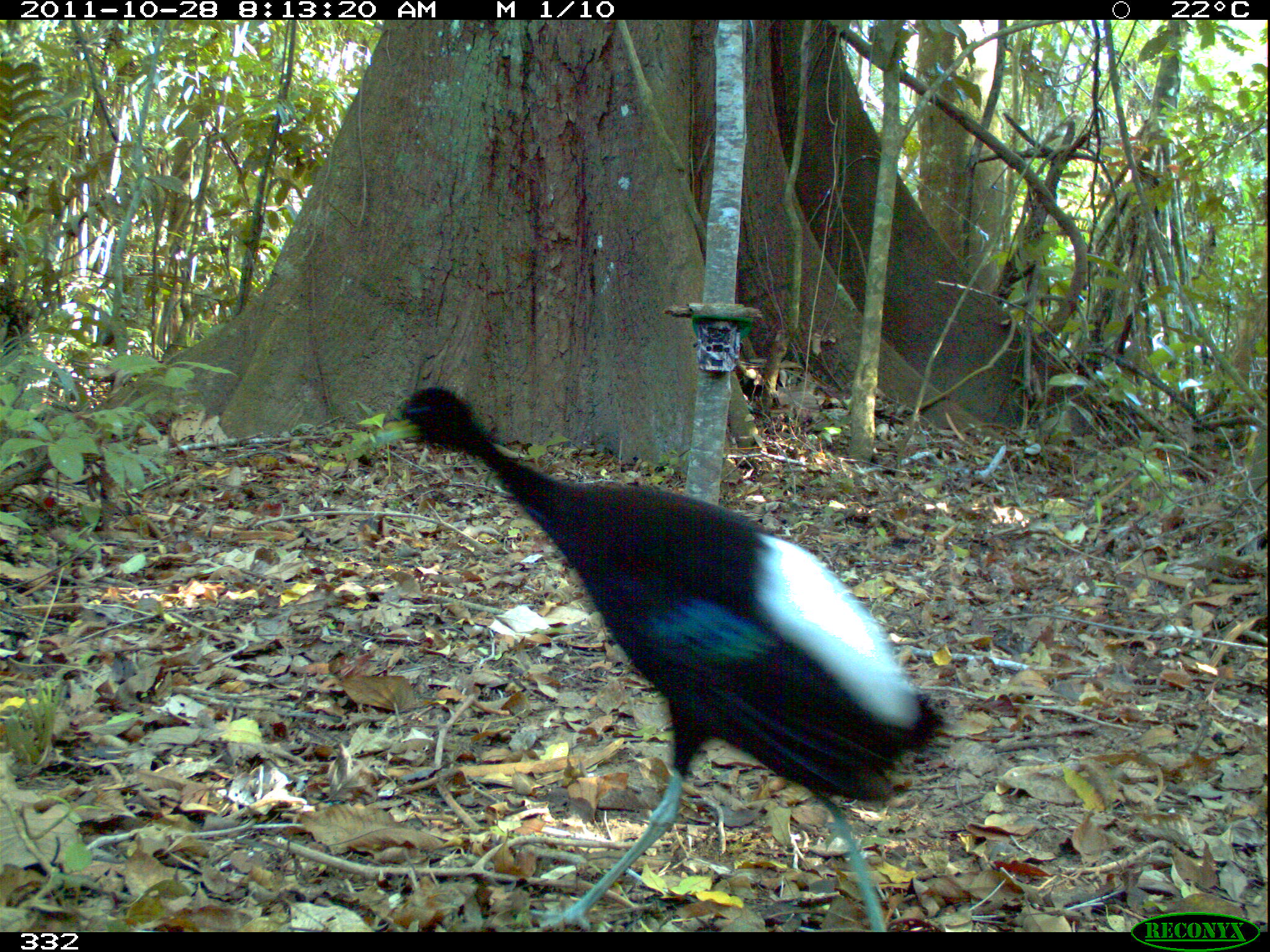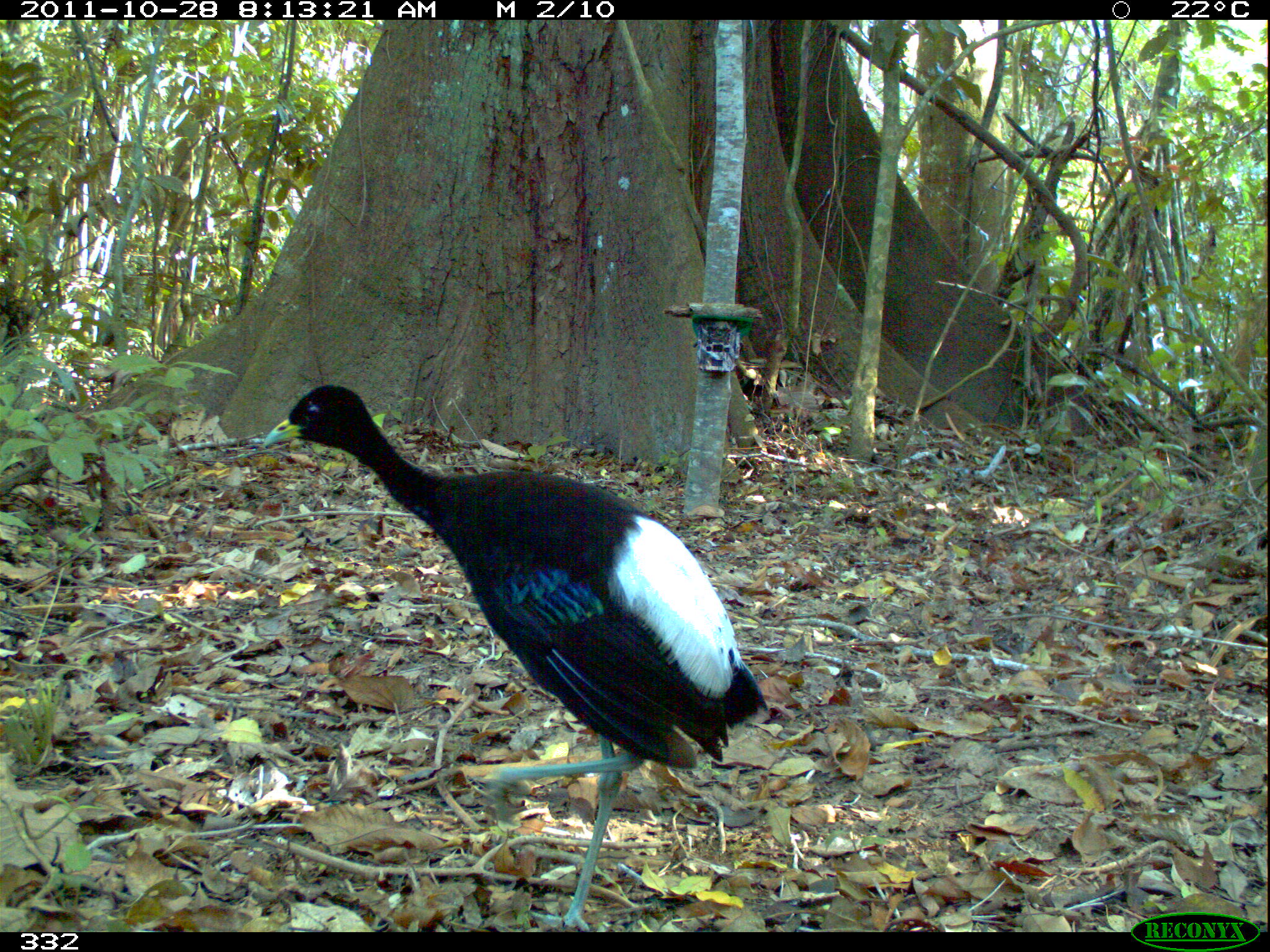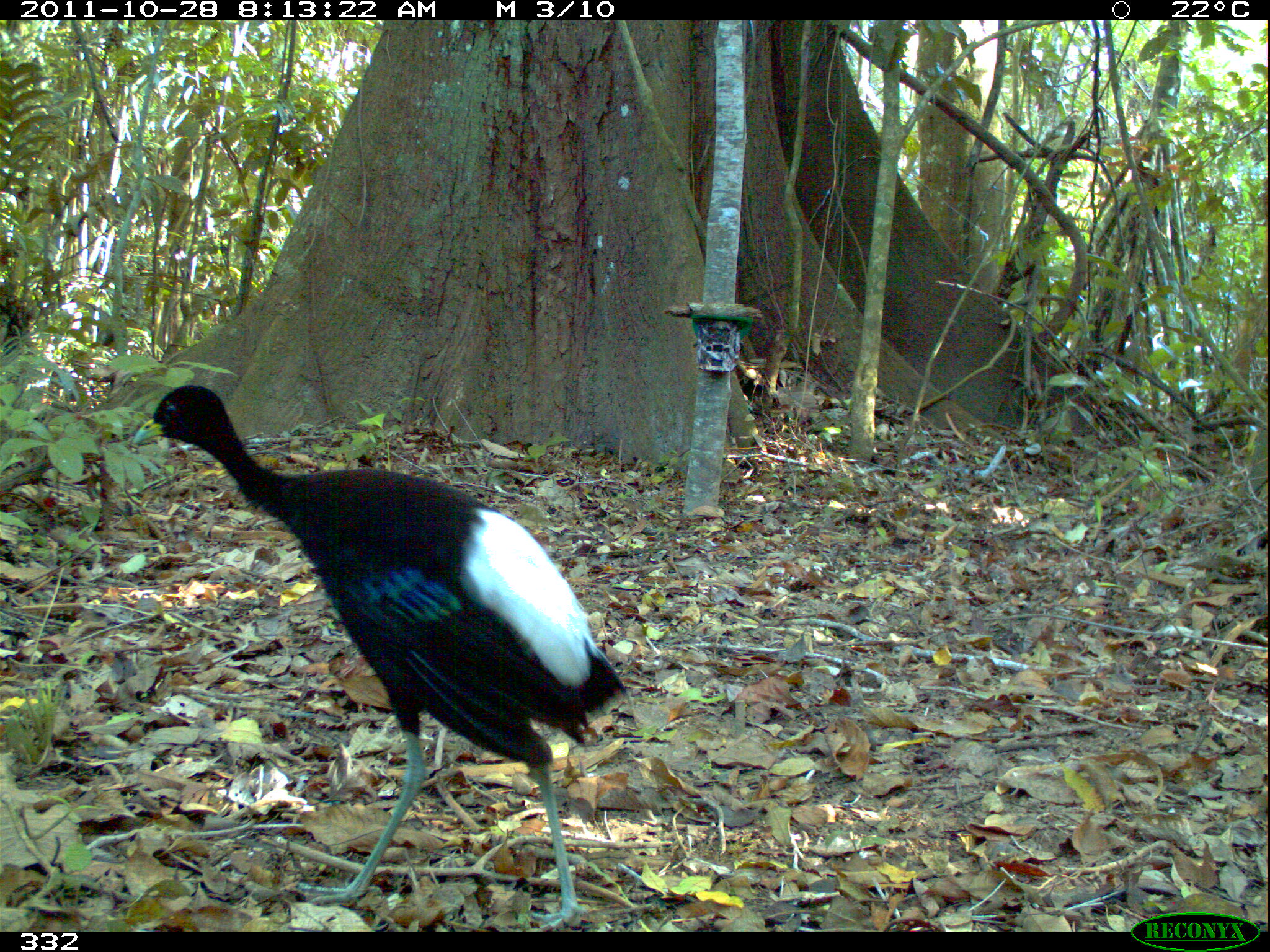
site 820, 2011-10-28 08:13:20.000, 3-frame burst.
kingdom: Animalia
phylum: Chordata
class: Aves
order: Gruiformes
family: Psophiidae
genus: Psophia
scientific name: Psophia leucoptera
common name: pale-winged trumpeter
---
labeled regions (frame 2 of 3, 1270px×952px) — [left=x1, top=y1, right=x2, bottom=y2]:
psophia leucoptera: [left=255, top=382, right=767, bottom=927]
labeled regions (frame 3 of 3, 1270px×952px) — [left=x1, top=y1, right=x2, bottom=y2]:
psophia leucoptera: [left=127, top=380, right=628, bottom=923]